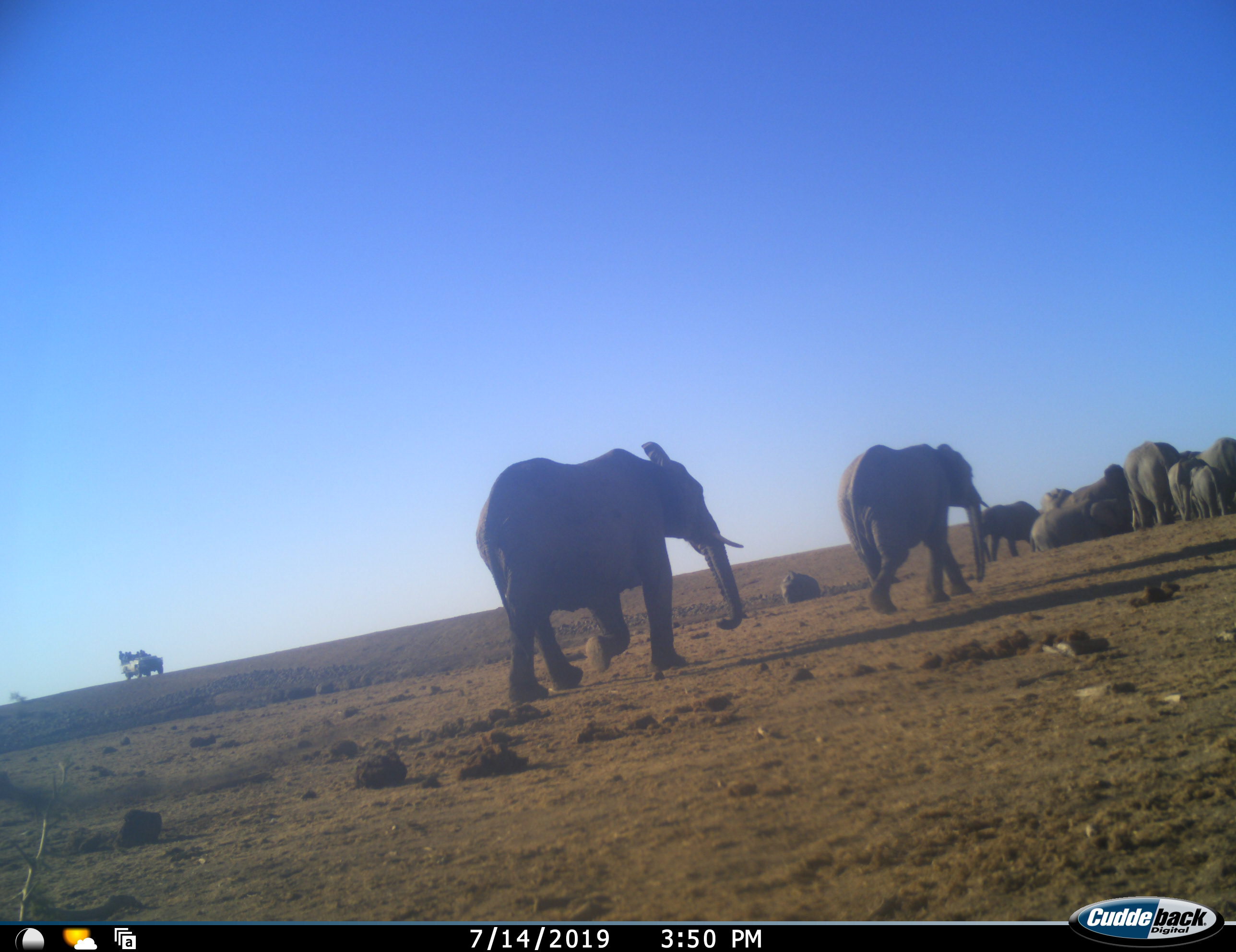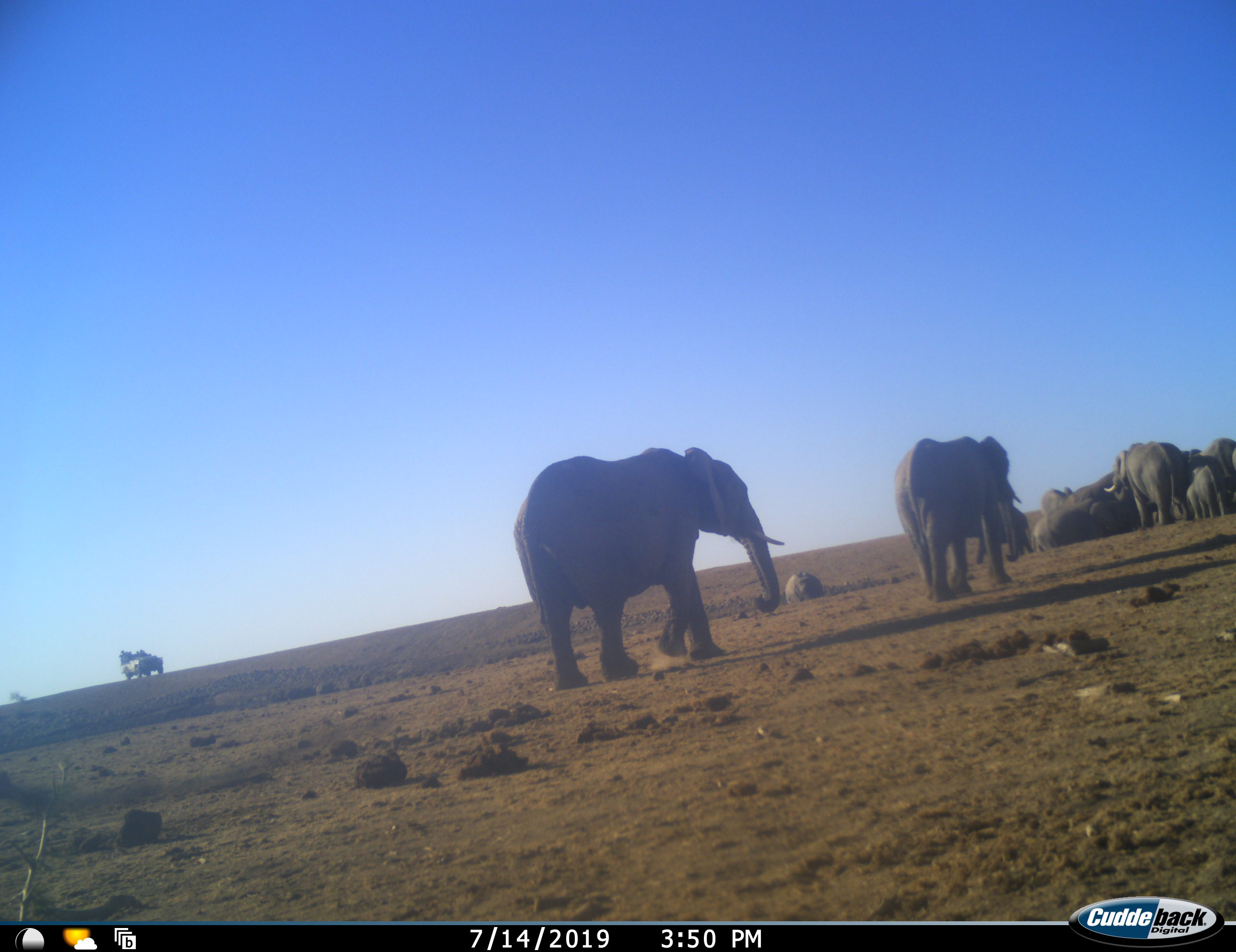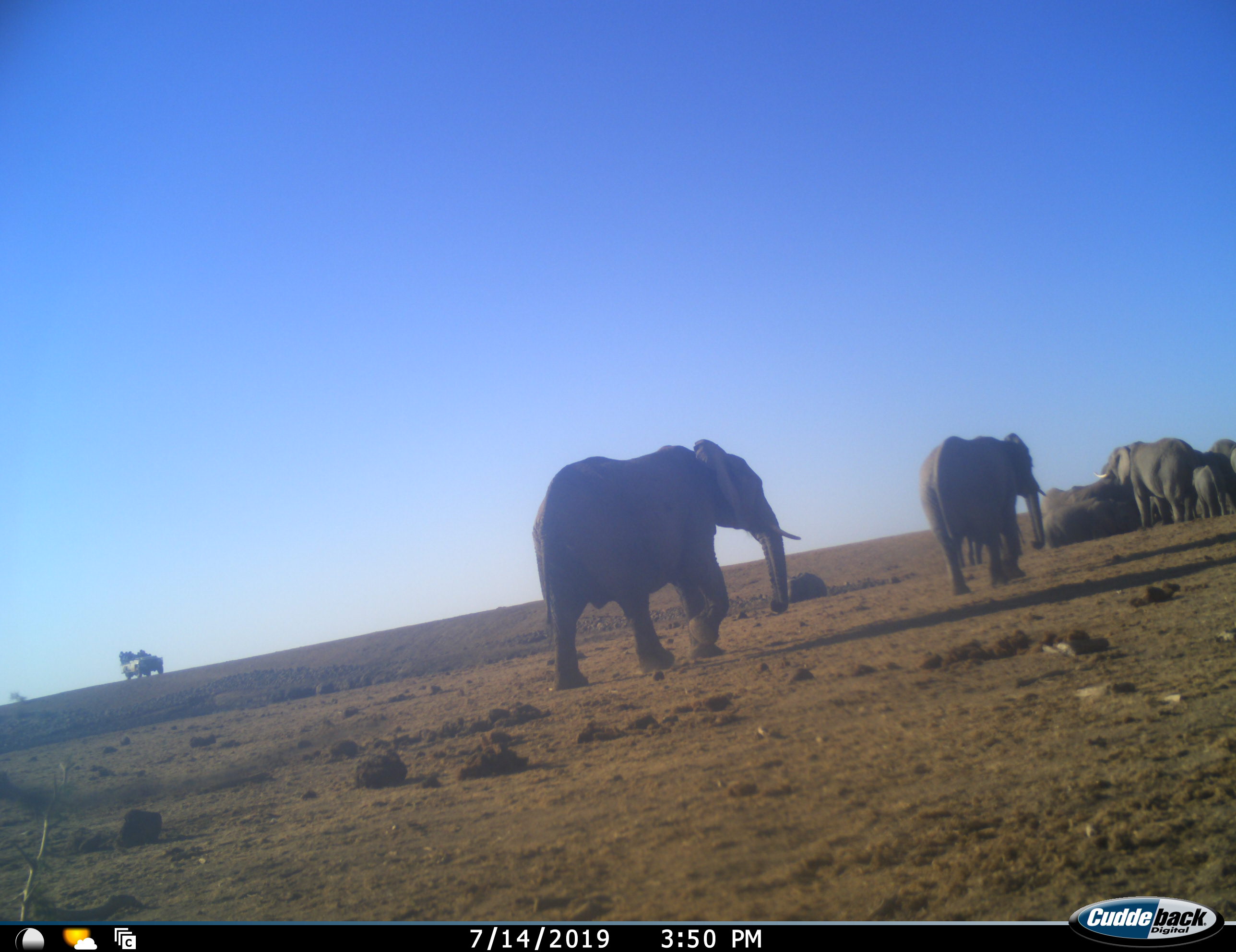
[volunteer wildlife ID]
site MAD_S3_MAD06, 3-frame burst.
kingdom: Animalia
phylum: Chordata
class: Mammalia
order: Proboscidea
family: Elephantidae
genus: Loxodonta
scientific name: Loxodonta africana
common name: african bush elephant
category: elephant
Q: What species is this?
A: Elephant (african bush elephant) (Loxodonta africana).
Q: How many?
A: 11-50.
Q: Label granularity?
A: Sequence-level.